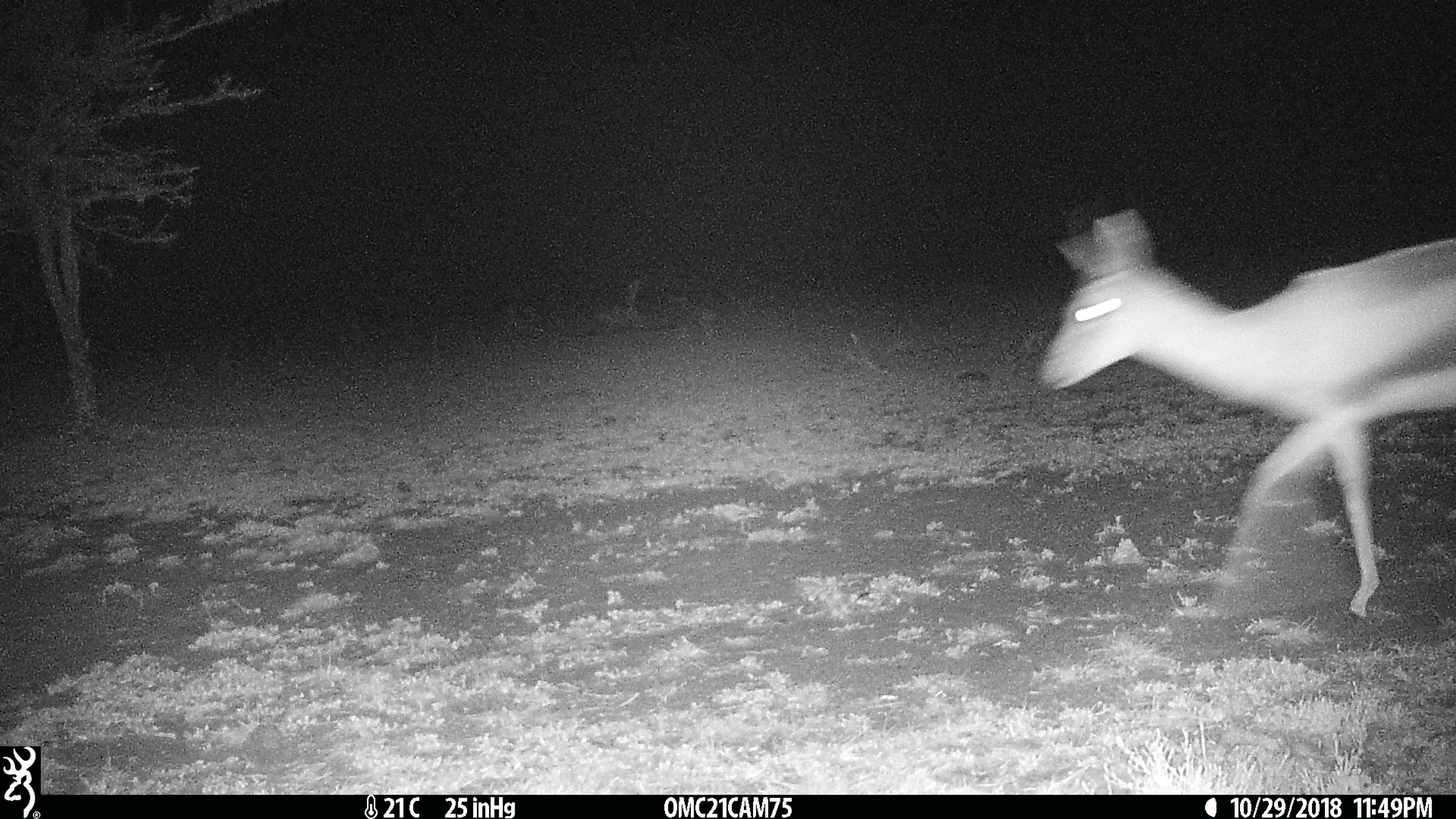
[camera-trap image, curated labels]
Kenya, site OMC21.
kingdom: Animalia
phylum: Chordata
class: Mammalia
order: Artiodactyla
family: Bovidae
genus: Eudorcas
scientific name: Eudorcas thomsonii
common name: thomon's gazelle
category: gazelle thomsons